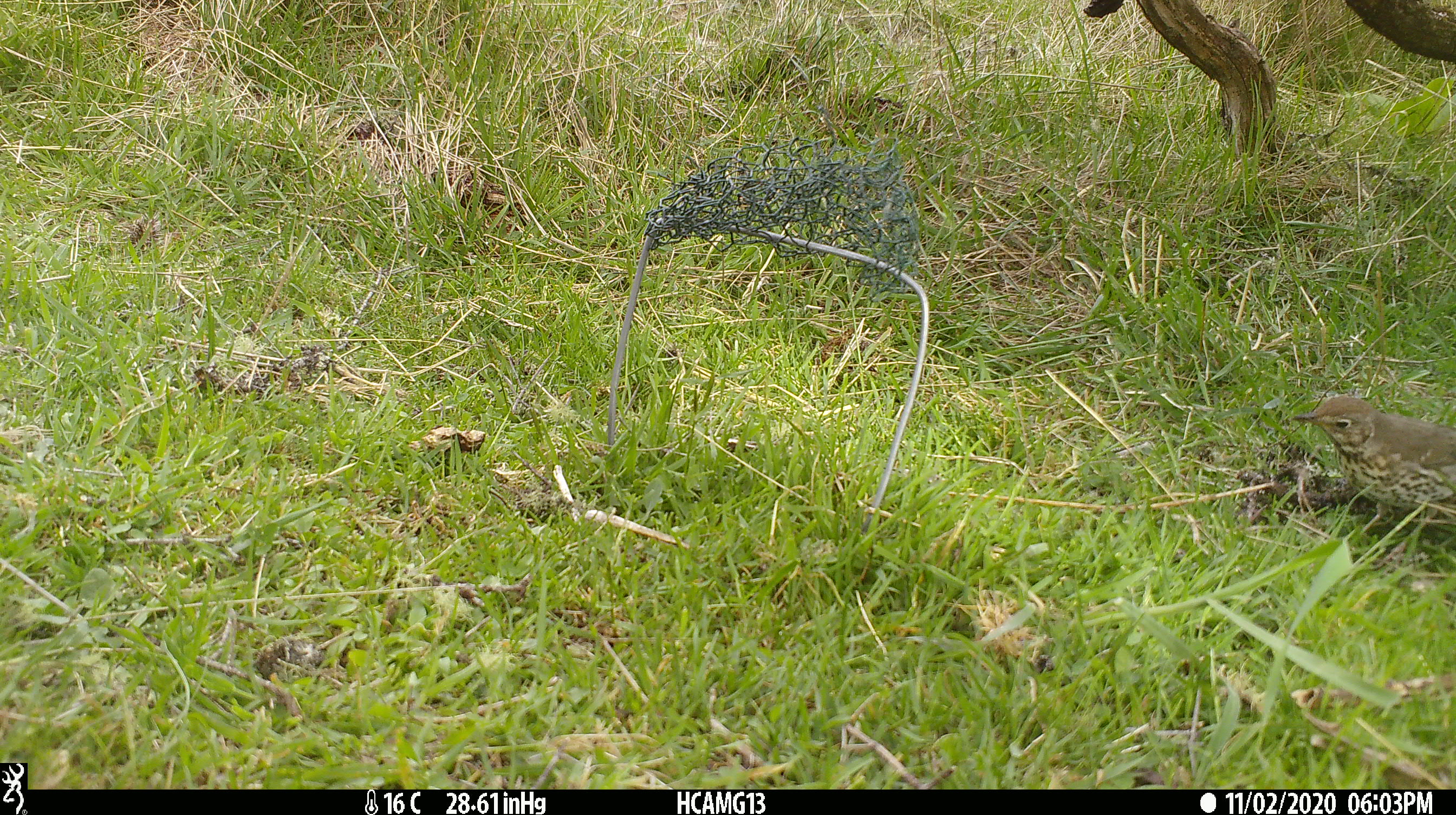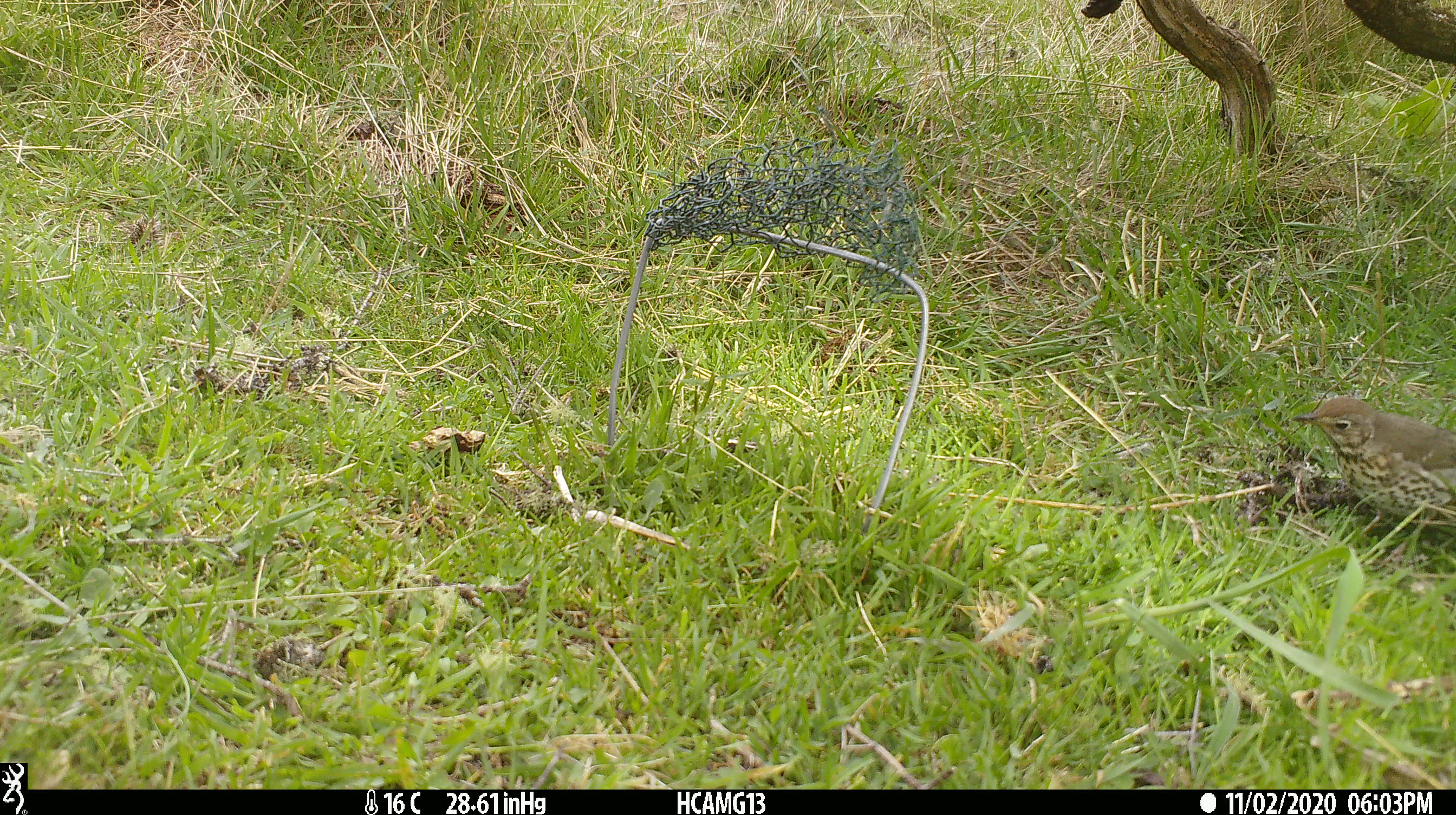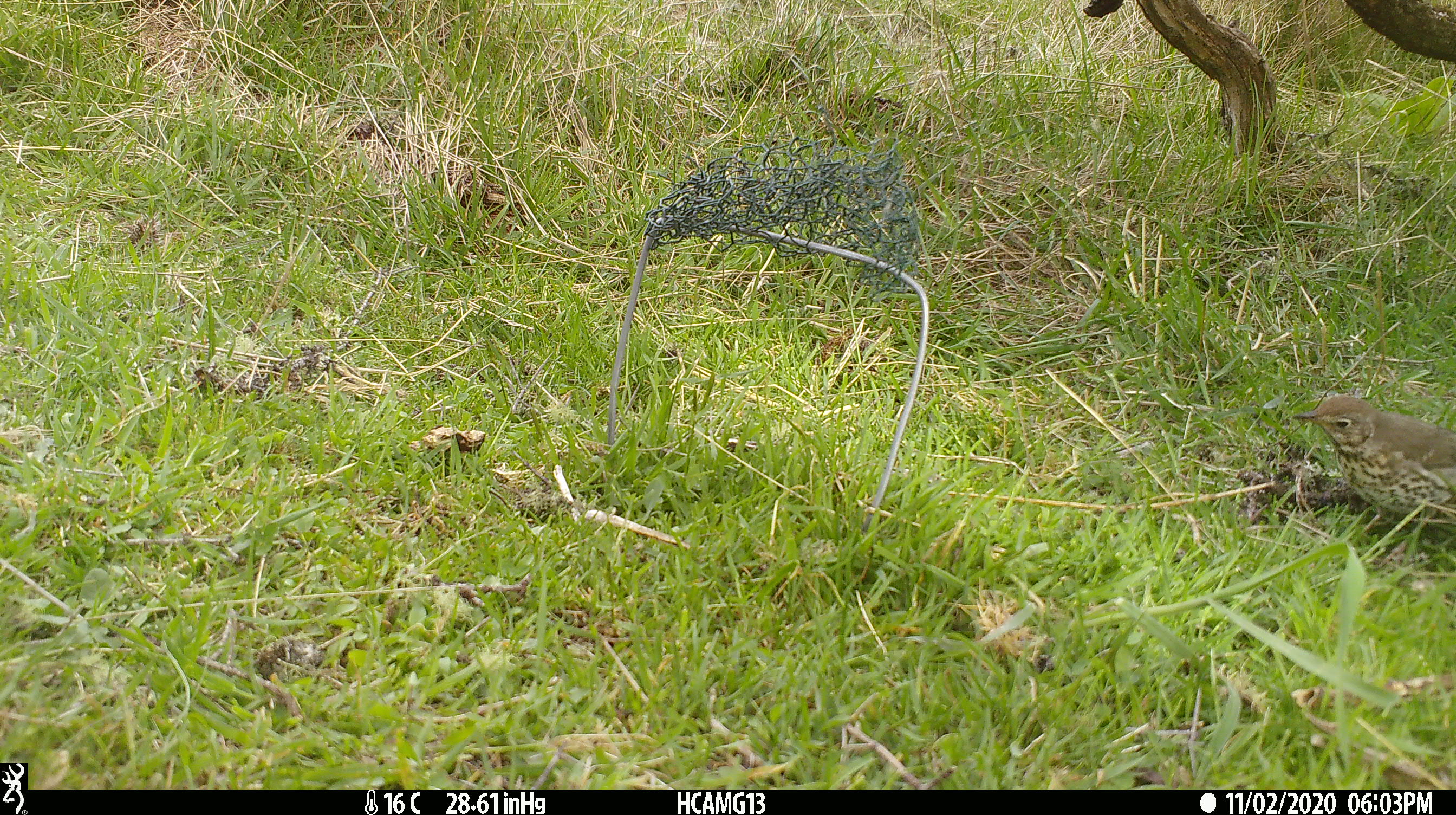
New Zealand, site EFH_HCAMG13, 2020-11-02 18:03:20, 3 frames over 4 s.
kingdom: Animalia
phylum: Chordata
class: Aves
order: Passeriformes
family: Turdidae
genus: Turdus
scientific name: Turdus philomelos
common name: song thrush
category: thrush